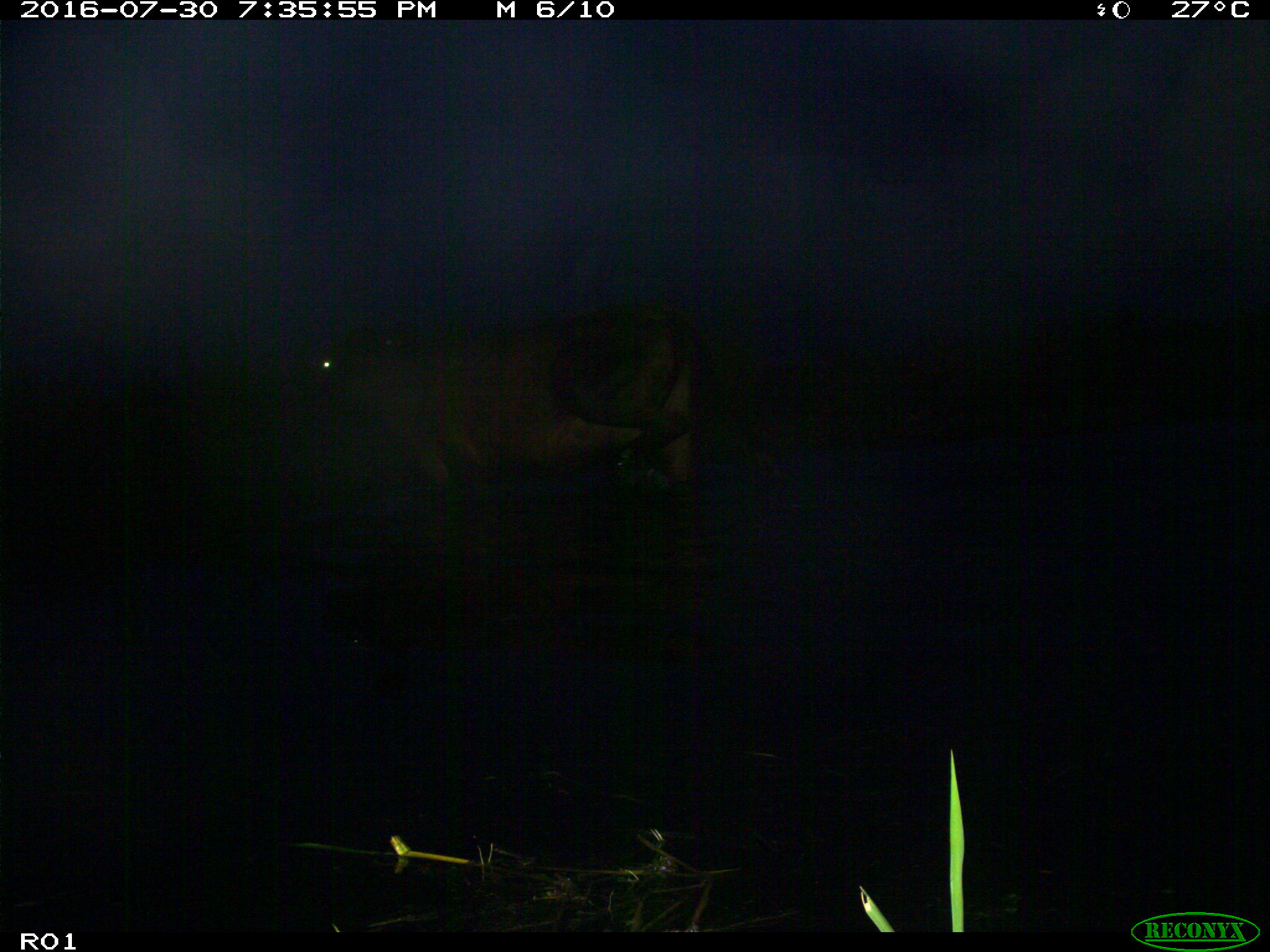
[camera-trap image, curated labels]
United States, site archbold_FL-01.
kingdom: Animalia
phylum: Chordata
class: Mammalia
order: Artiodactyla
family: Bovidae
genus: Bos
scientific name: Bos taurus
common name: domestic cow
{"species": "Bos taurus (domestic cow)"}